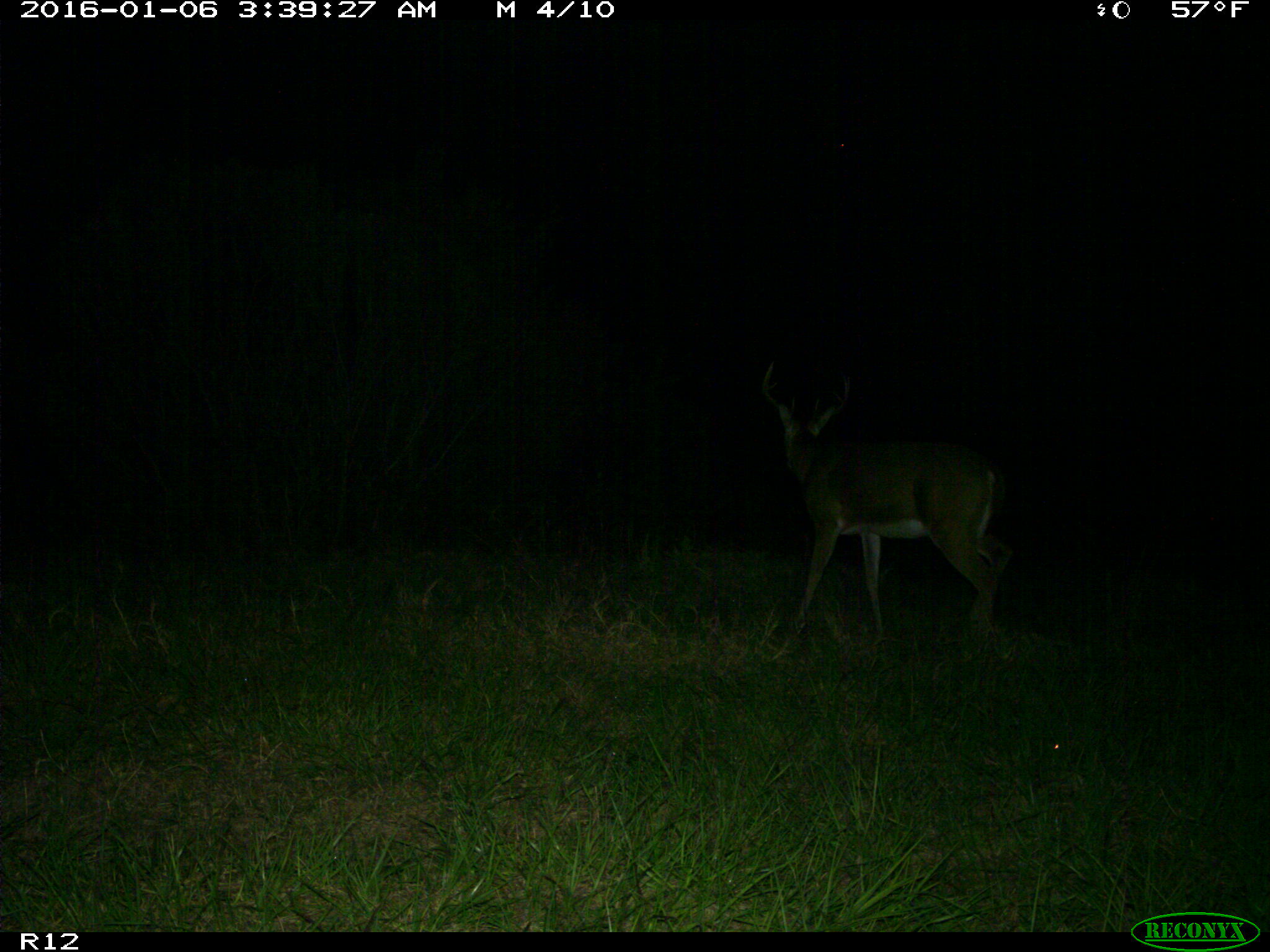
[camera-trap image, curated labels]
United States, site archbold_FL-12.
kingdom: Animalia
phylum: Chordata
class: Mammalia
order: Artiodactyla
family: Cervidae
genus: Odocoileus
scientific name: Odocoileus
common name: deer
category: unidentified deer